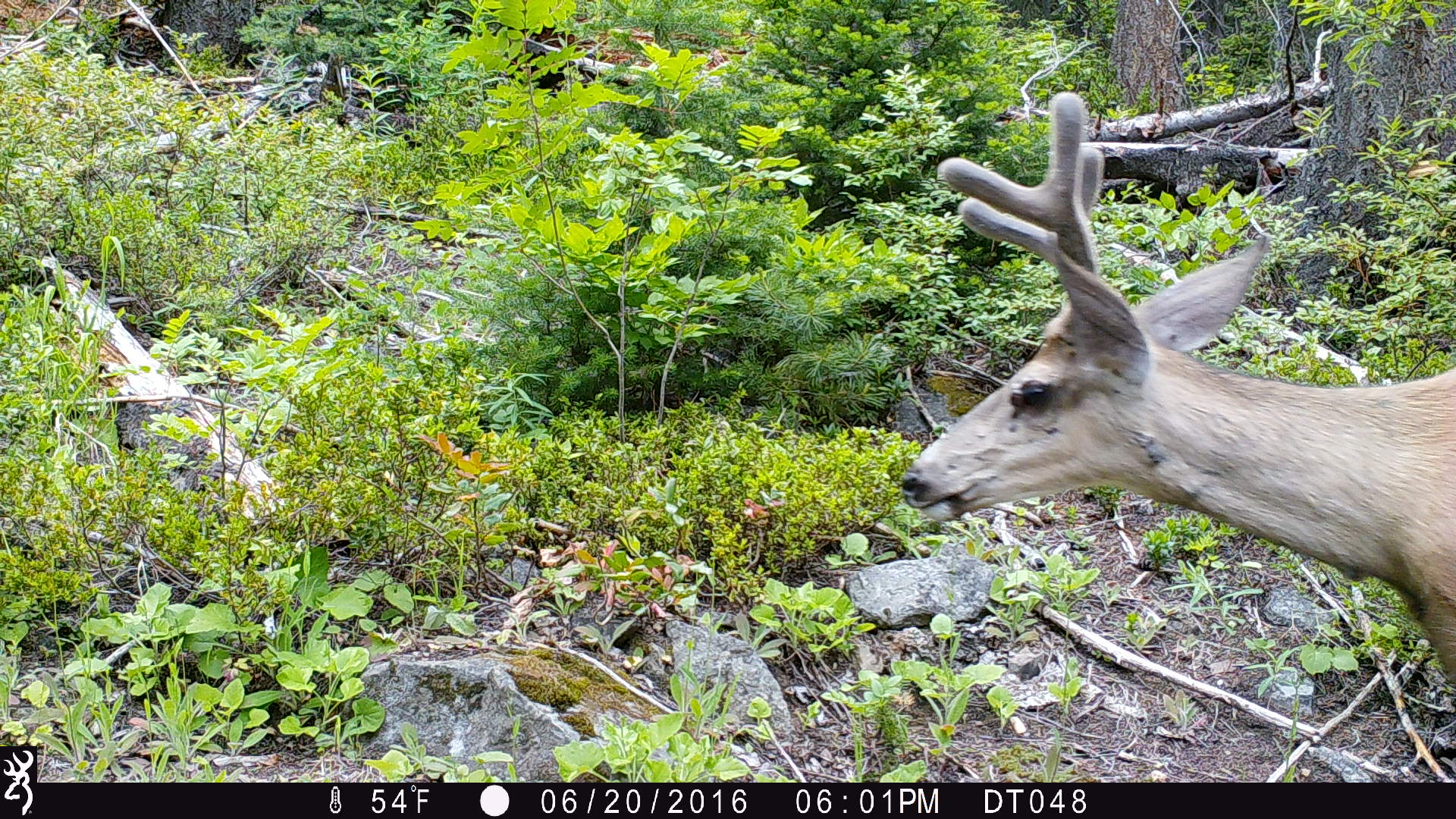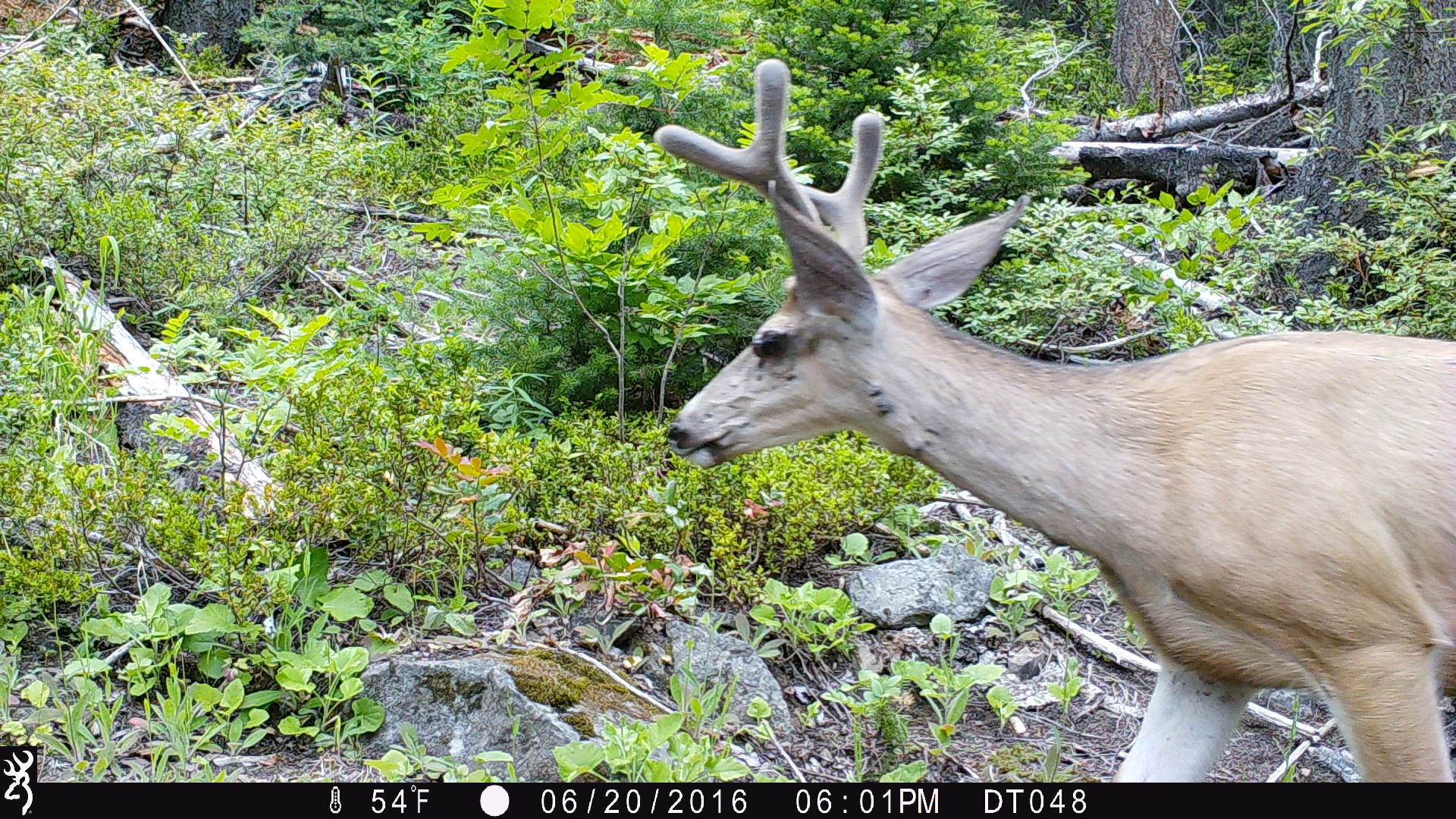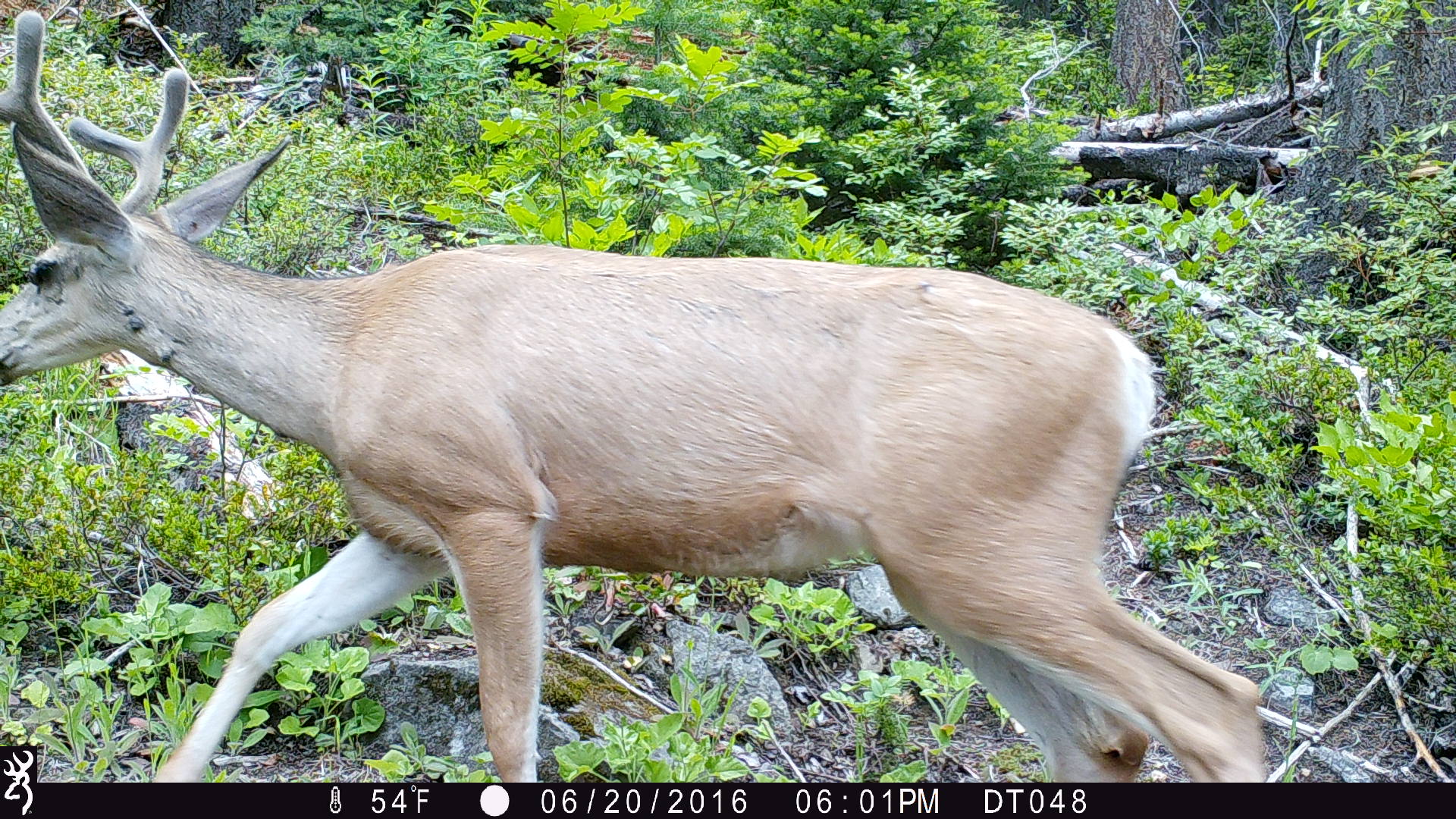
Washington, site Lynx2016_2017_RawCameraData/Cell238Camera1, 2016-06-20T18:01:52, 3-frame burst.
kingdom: Animalia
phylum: Chordata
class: Mammalia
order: Artiodactyla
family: Cervidae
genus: Odocoileus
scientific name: Odocoileus hemionus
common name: mule deer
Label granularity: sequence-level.